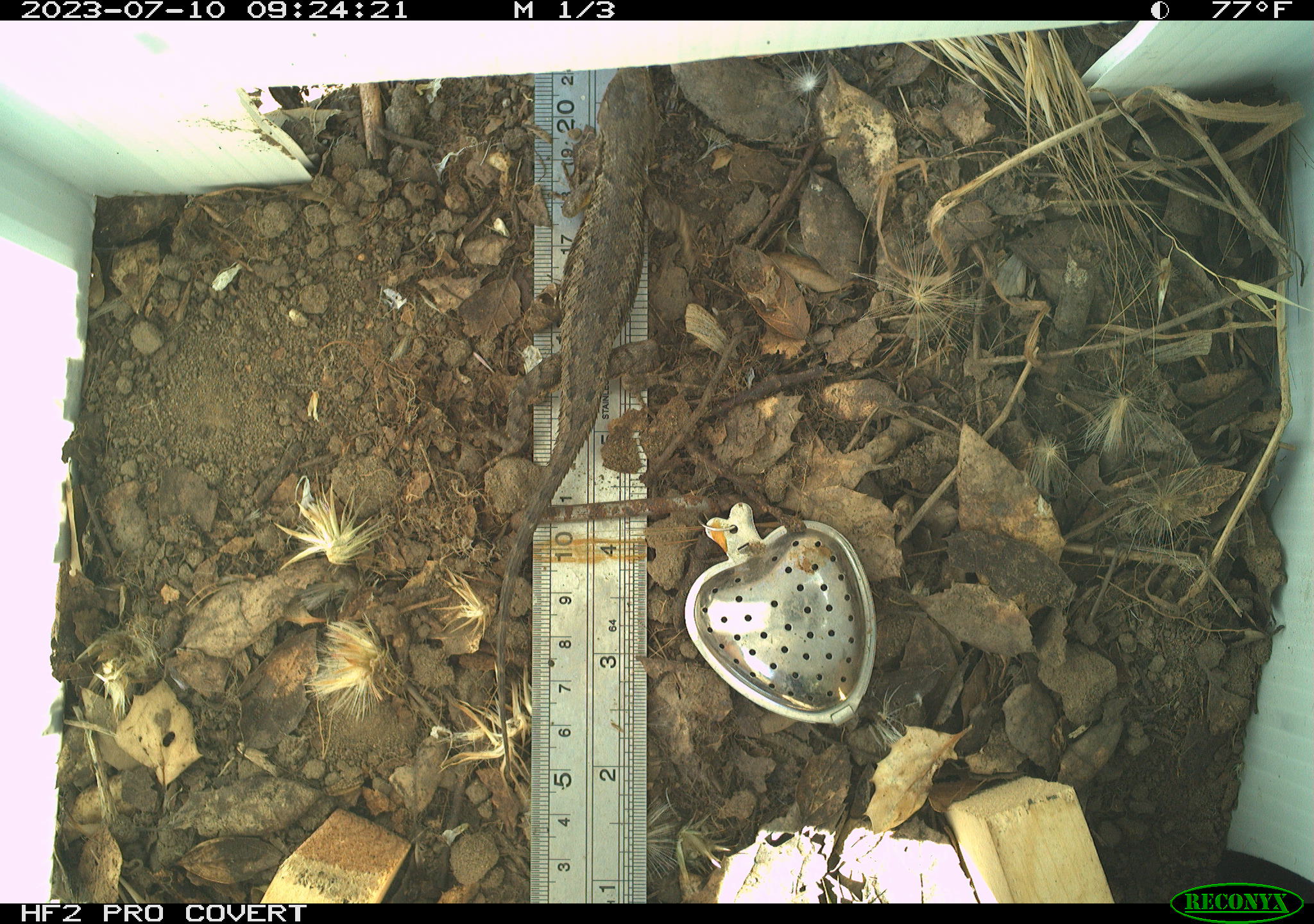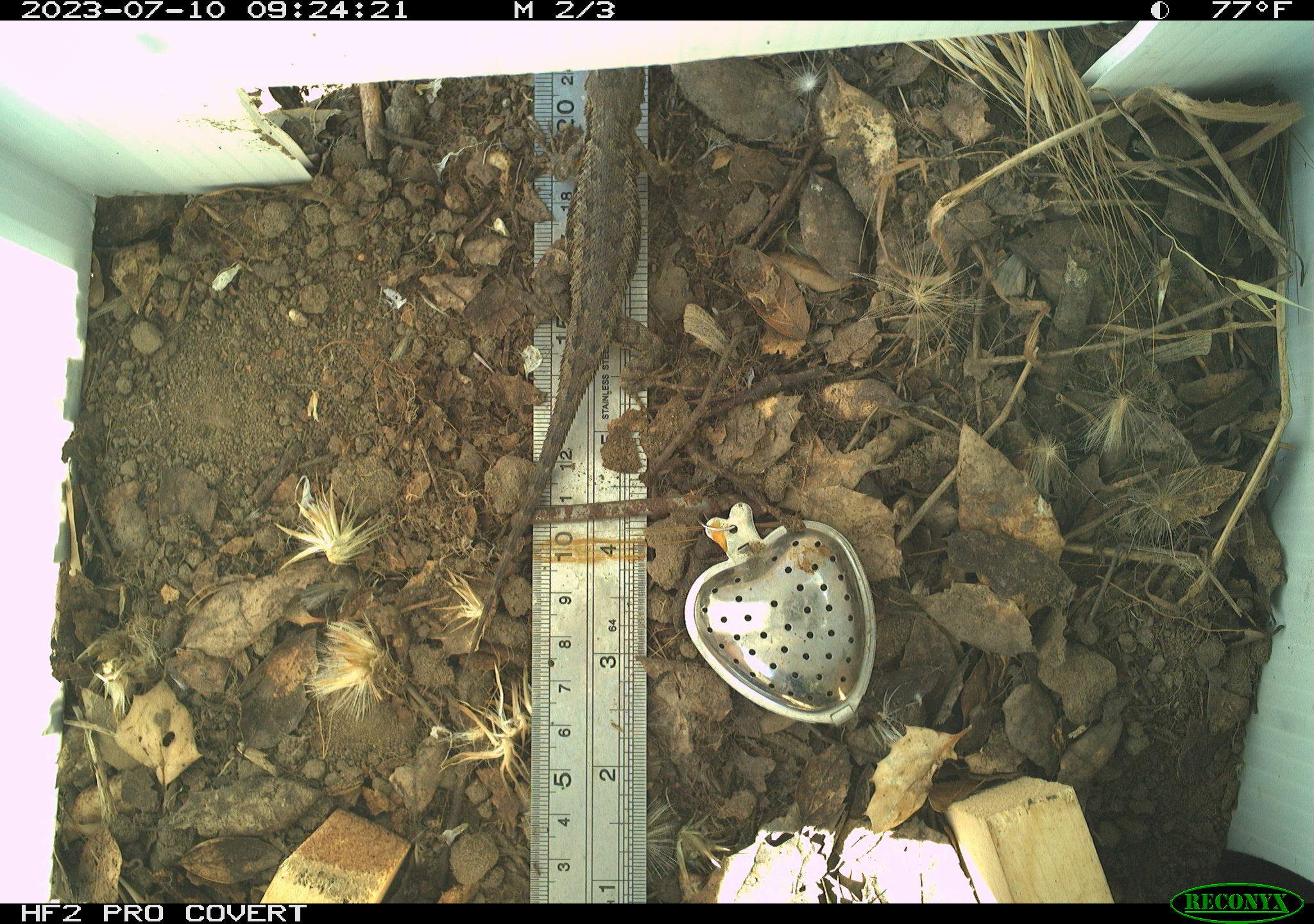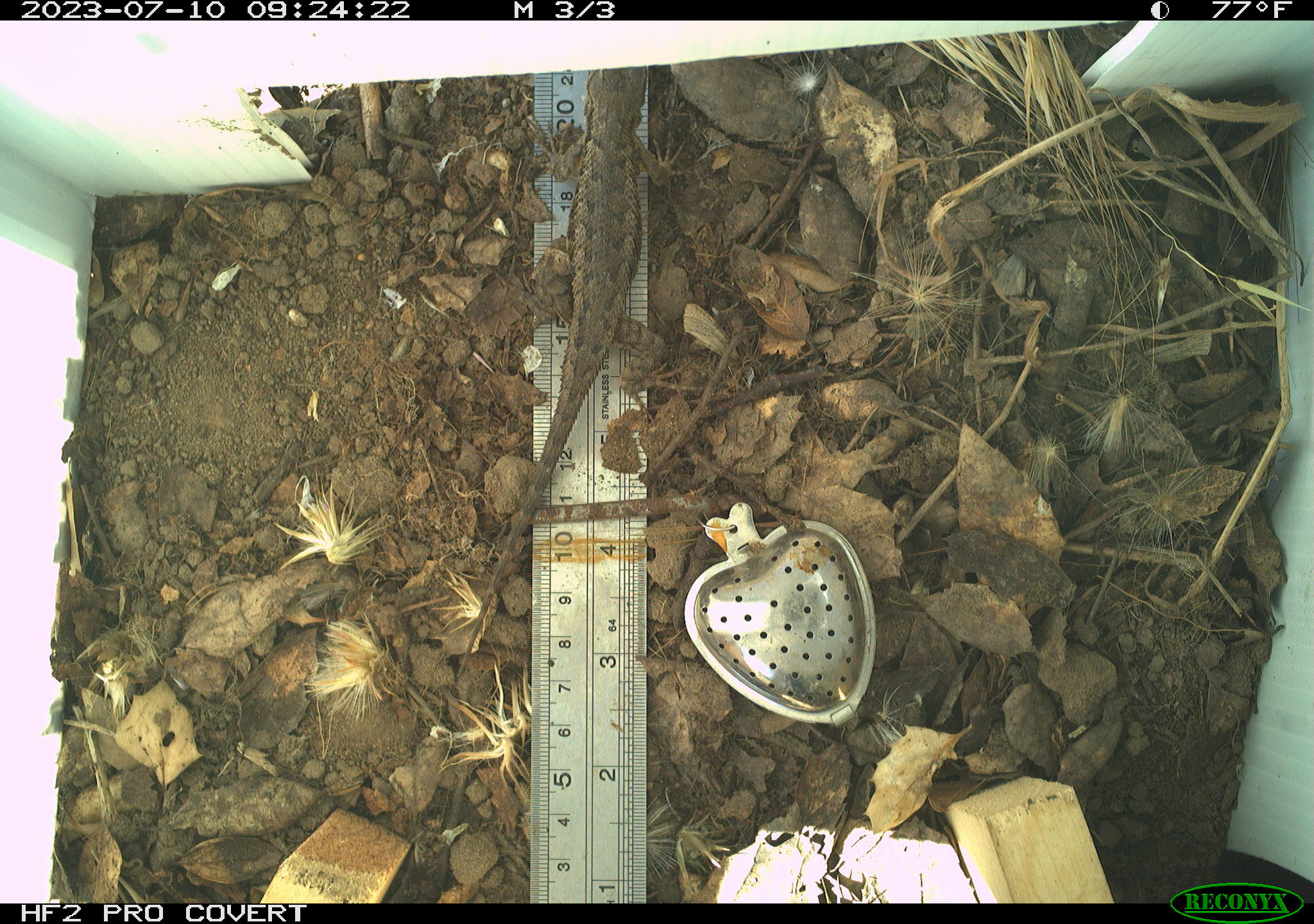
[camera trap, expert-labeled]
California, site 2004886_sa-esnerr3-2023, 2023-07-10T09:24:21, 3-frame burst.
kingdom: Animalia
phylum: Chordata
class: Reptilia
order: Squamata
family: Phrynosomatidae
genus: Sceloporus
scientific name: Sceloporus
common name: spiny lizards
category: sceloporus species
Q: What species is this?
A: Sceloporus species (spiny lizards) (Sceloporus).